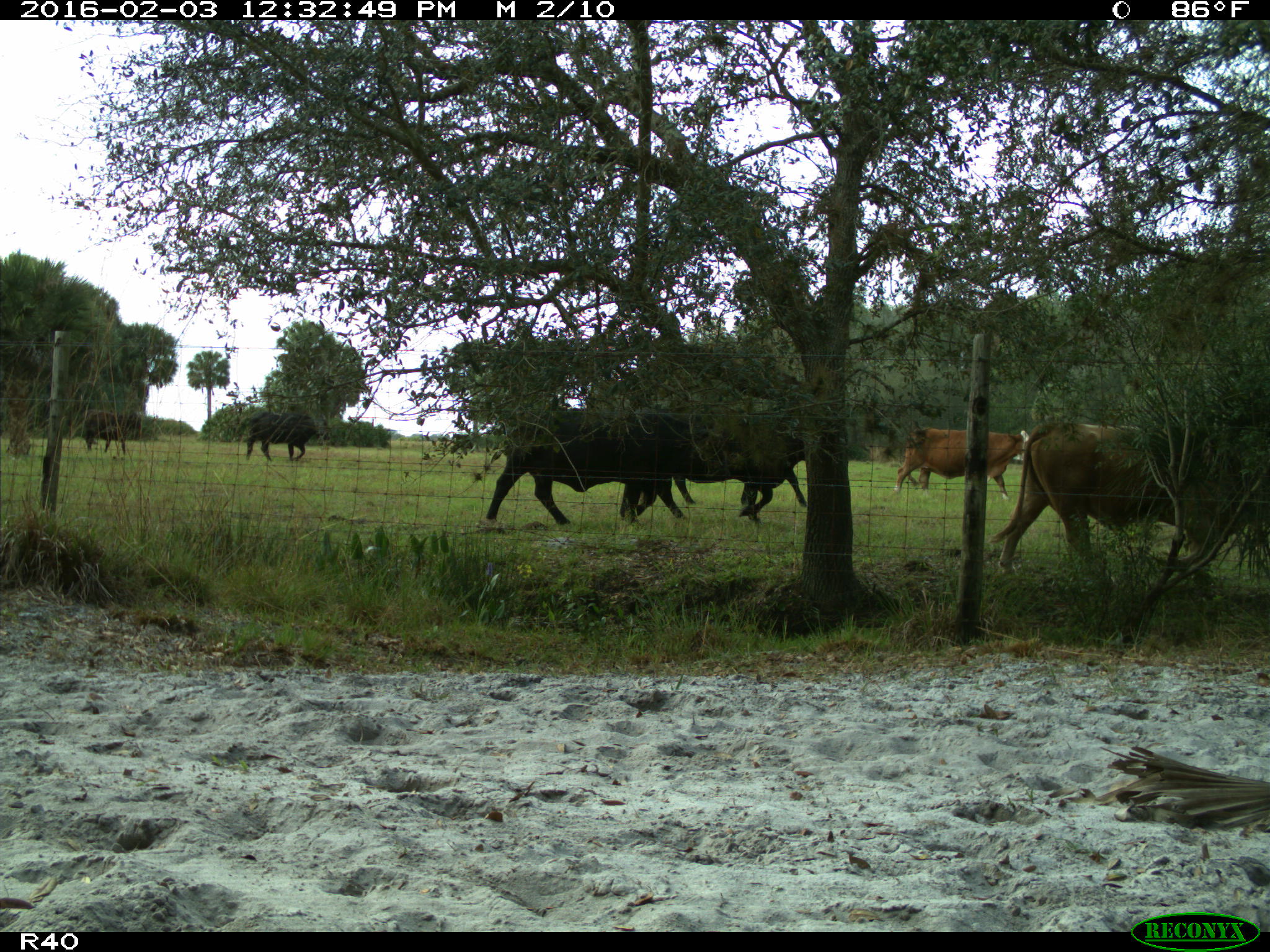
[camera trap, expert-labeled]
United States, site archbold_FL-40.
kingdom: Animalia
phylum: Chordata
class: Mammalia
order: Artiodactyla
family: Bovidae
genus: Bos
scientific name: Bos taurus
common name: domestic cow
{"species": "Bos taurus (domestic cow)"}